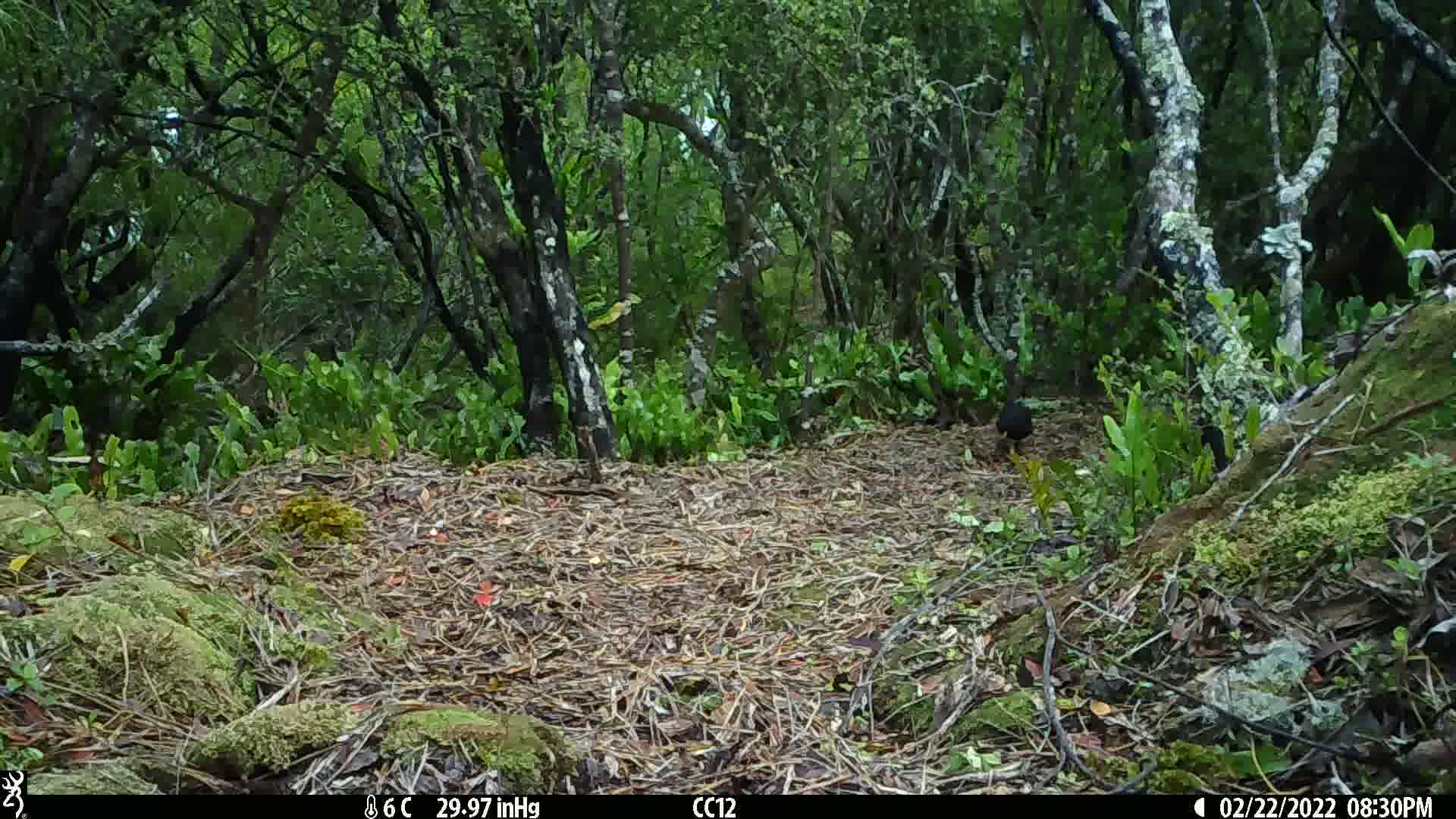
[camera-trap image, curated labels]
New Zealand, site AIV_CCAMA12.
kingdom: Animalia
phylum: Chordata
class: Aves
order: Passeriformes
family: Turdidae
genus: Turdus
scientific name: Turdus merula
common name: eurasian blackbird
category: blackbird